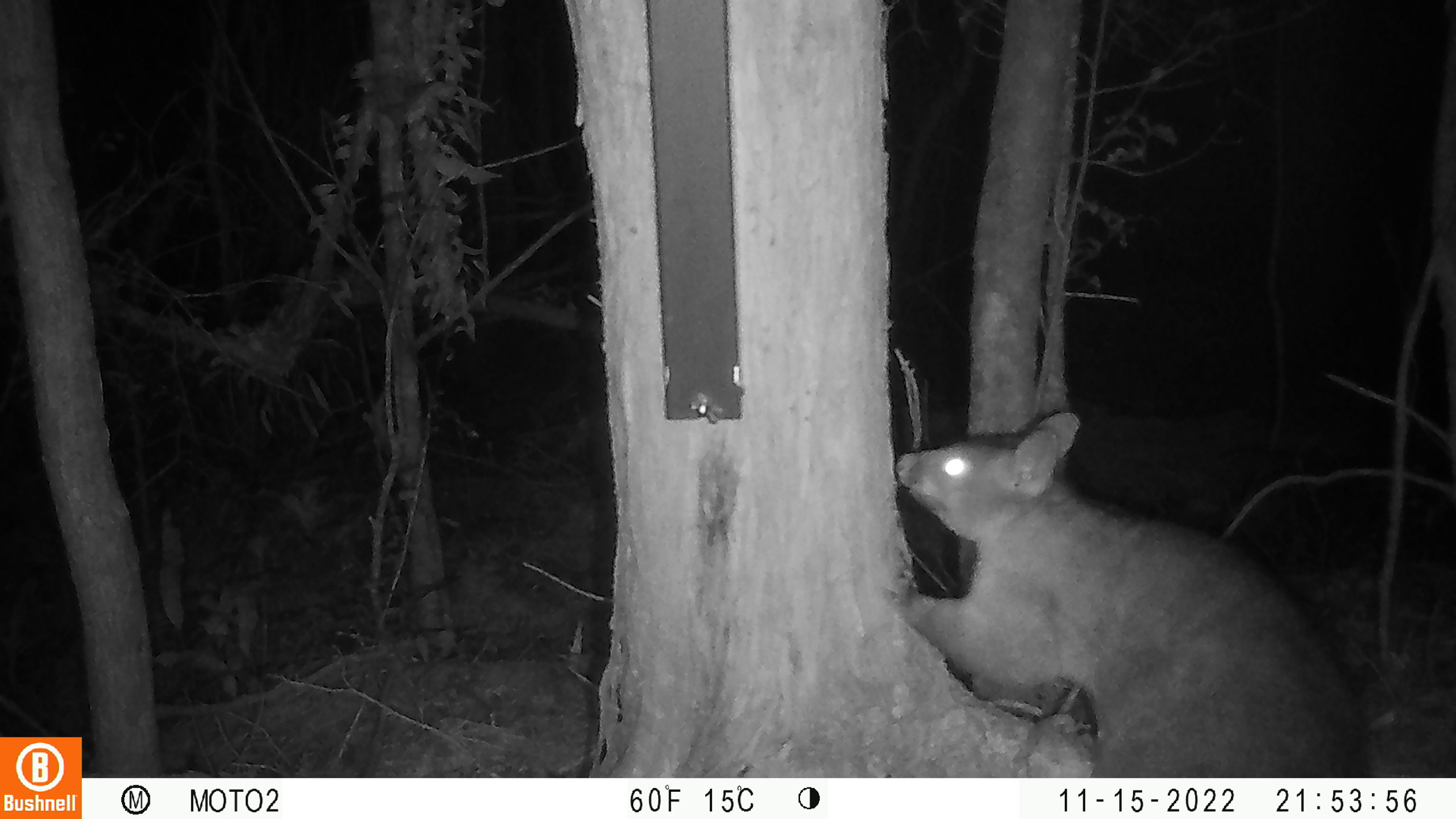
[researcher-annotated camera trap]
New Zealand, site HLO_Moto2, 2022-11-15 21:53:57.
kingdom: Animalia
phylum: Chordata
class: Mammalia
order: Diprotodontia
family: Phalangeridae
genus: Trichosurus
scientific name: Trichosurus vulpecula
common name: common brushtail possum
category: possum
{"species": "possum (common brushtail possum) (Trichosurus vulpecula)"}